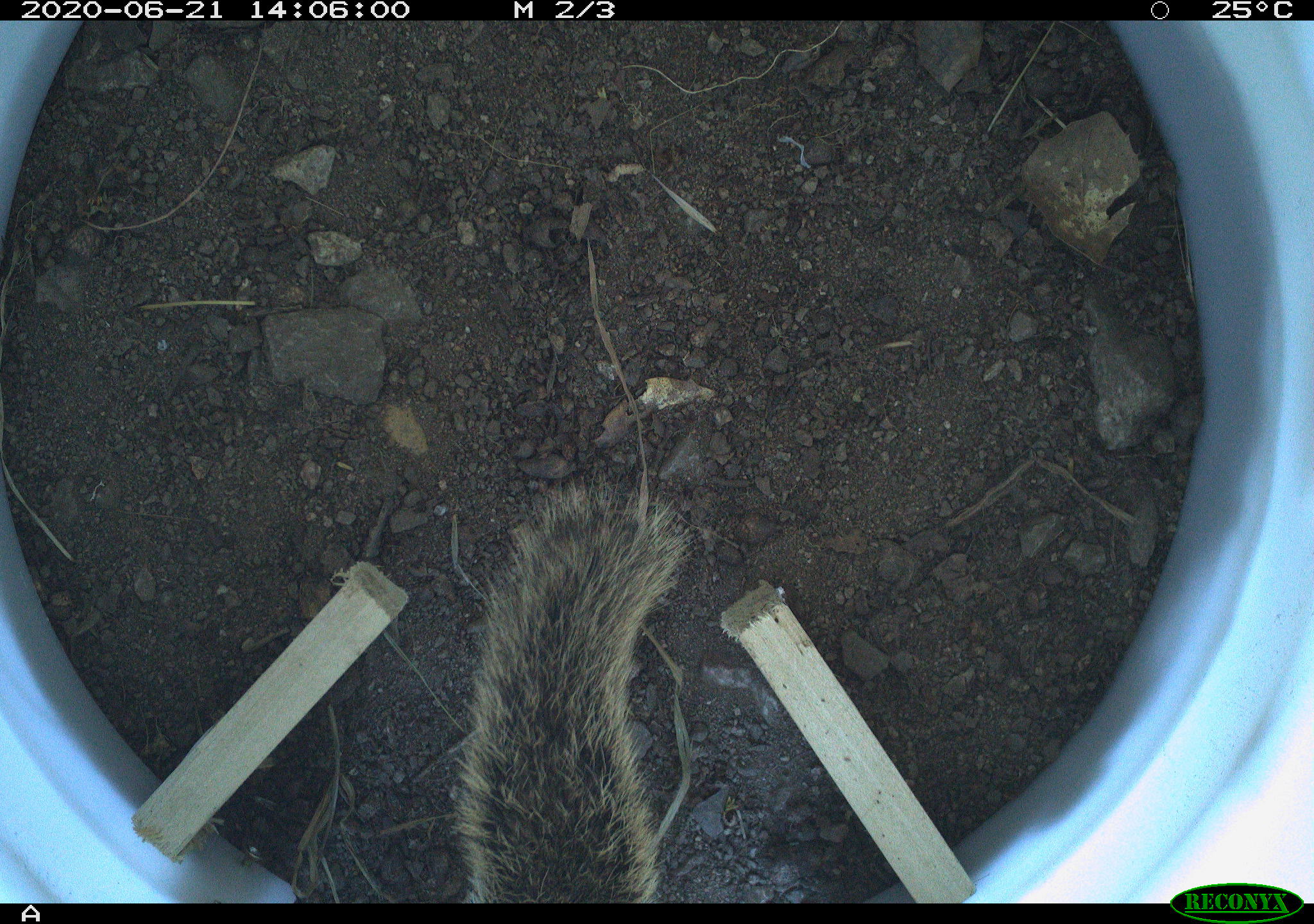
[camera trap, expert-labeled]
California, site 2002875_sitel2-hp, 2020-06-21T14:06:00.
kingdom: Animalia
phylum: Chordata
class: Mammalia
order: Rodentia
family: Sciuridae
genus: Otospermophilus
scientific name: Otospermophilus beecheyi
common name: california ground squirrel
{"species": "california ground squirrel (Otospermophilus beecheyi)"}